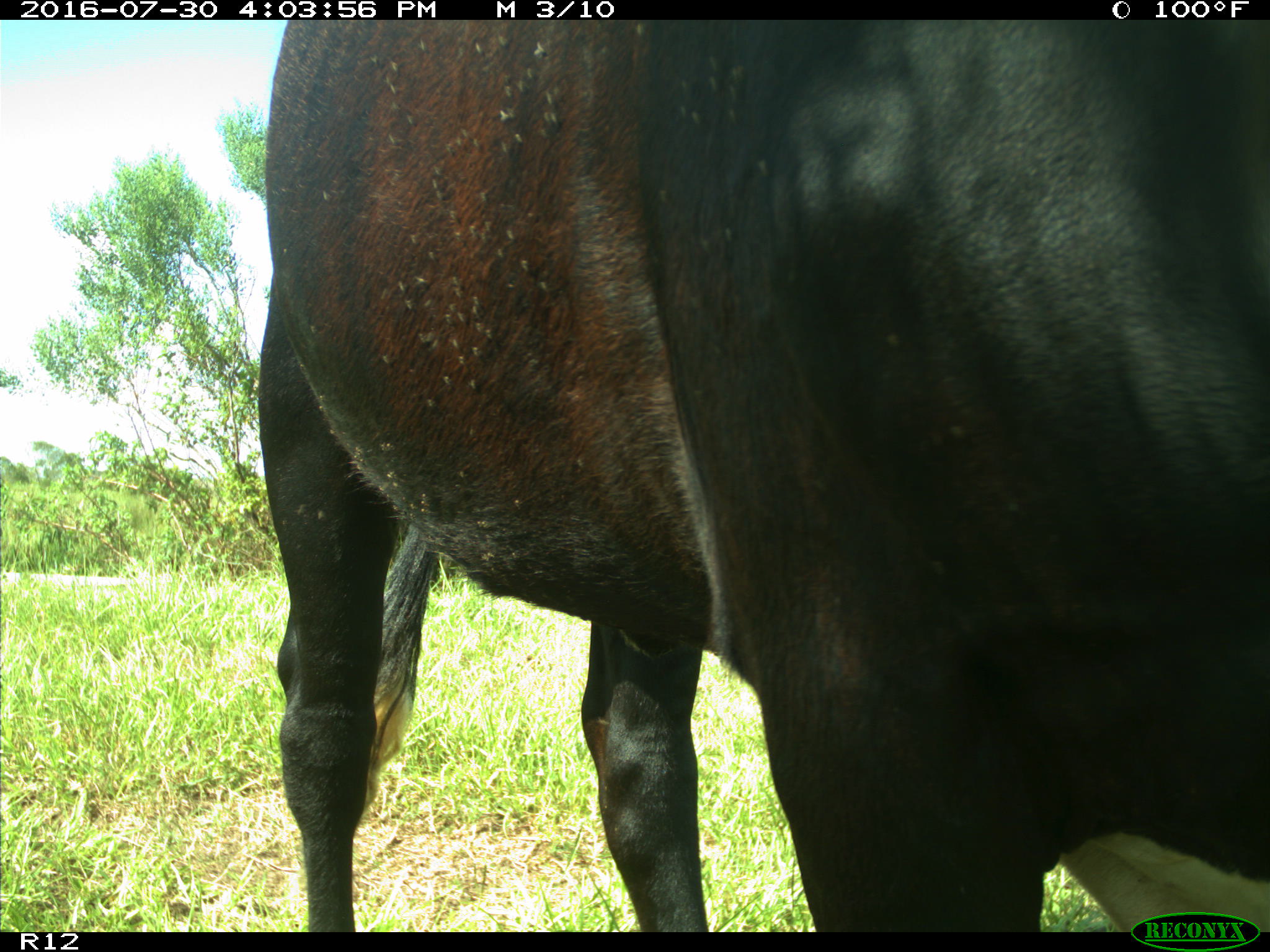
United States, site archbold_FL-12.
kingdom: Animalia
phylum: Chordata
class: Mammalia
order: Artiodactyla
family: Bovidae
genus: Bos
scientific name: Bos taurus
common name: domestic cow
Bos taurus (domestic cow).